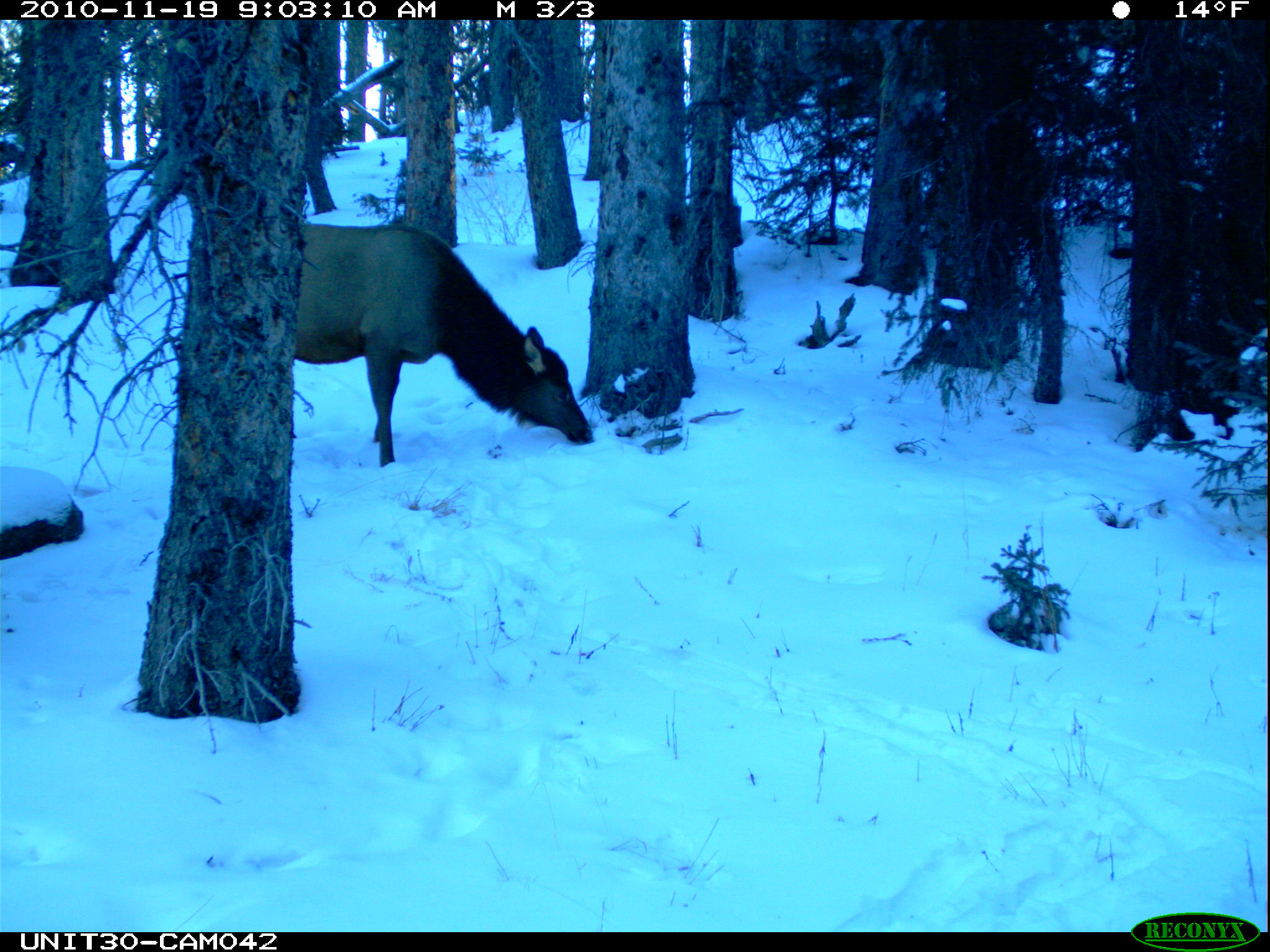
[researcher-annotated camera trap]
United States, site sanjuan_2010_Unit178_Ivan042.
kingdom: Animalia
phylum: Chordata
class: Mammalia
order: Artiodactyla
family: Cervidae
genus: Cervus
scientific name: Cervus elaphus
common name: red deer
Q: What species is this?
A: Cervus elaphus (red deer).